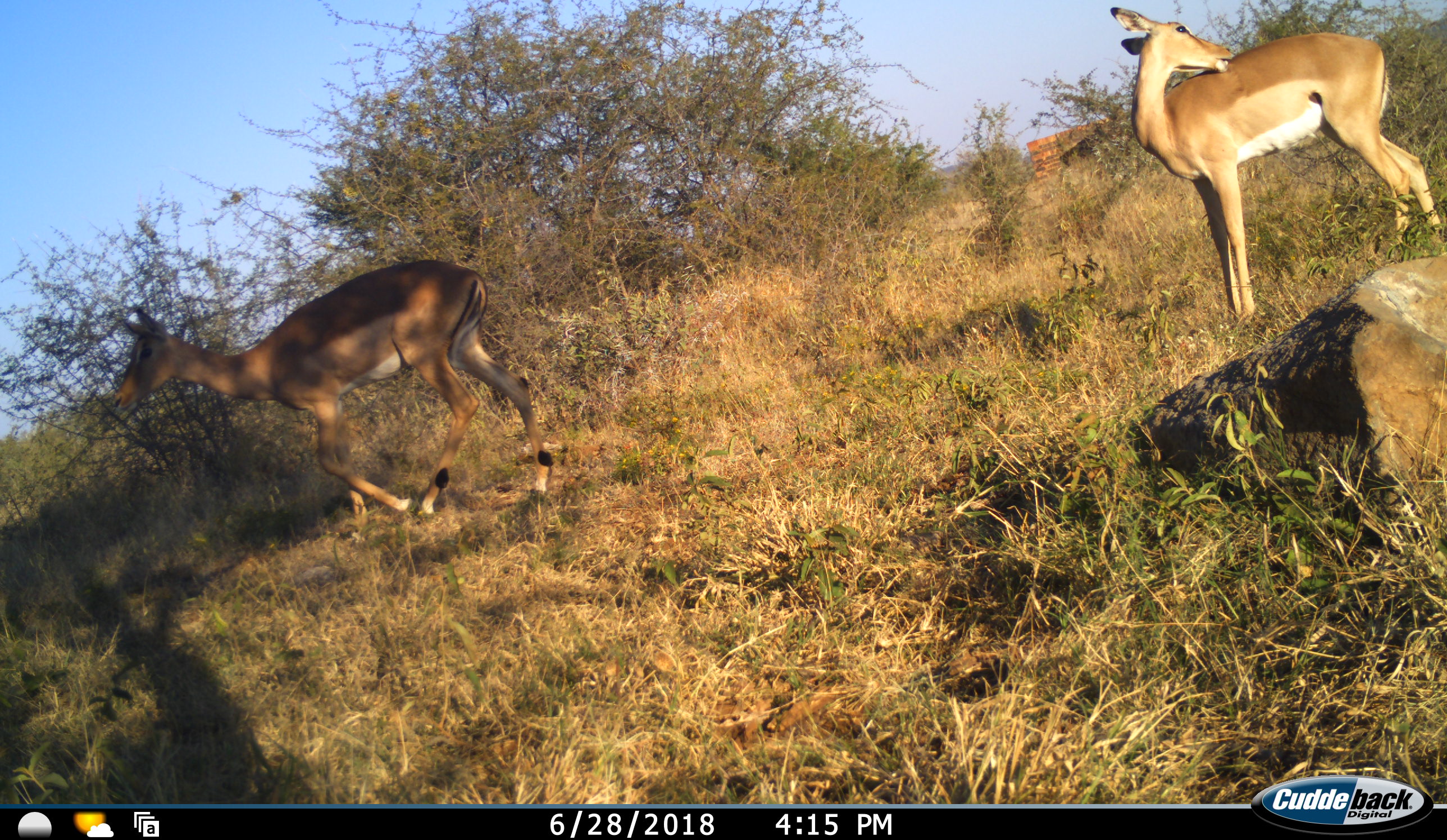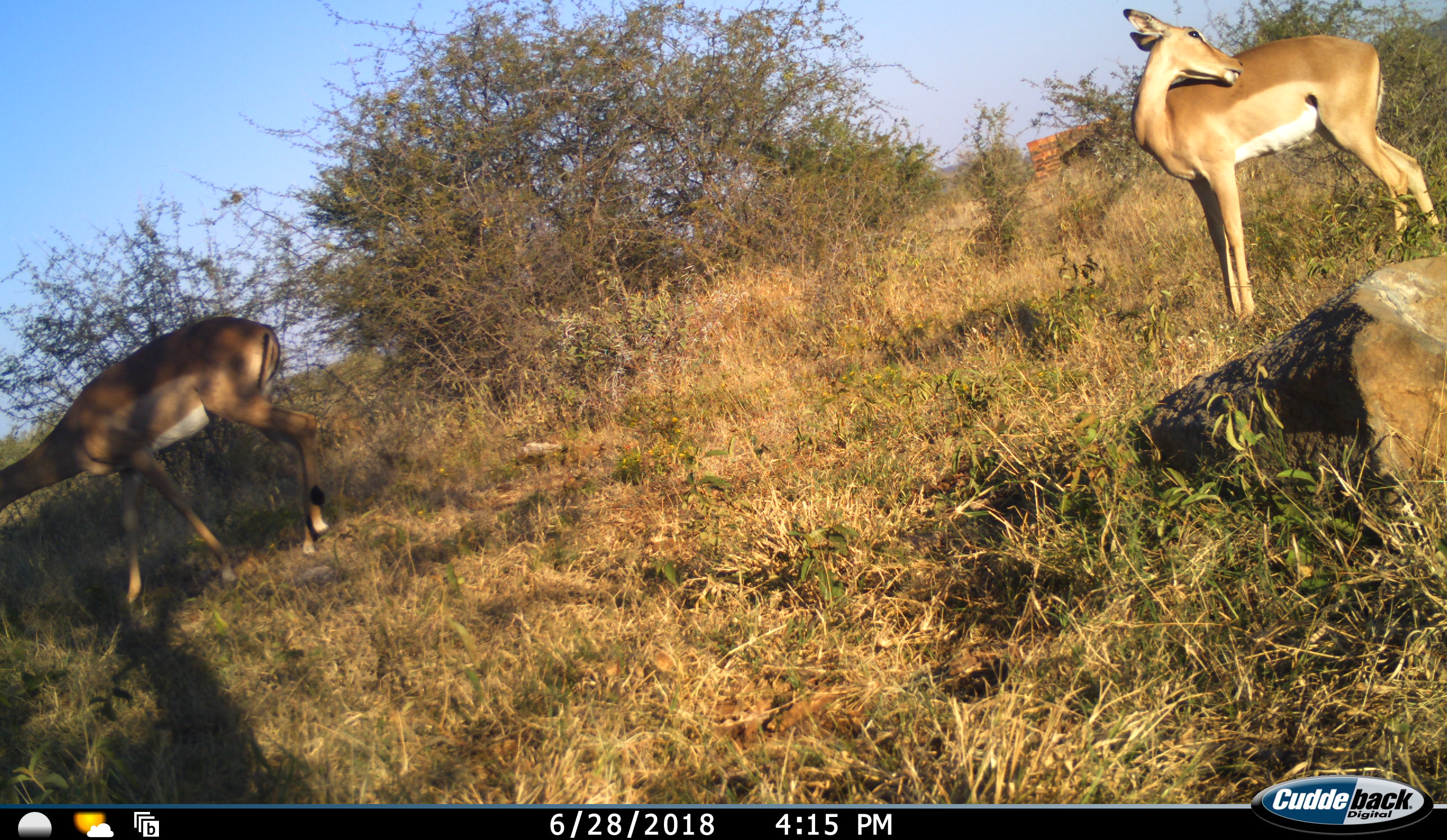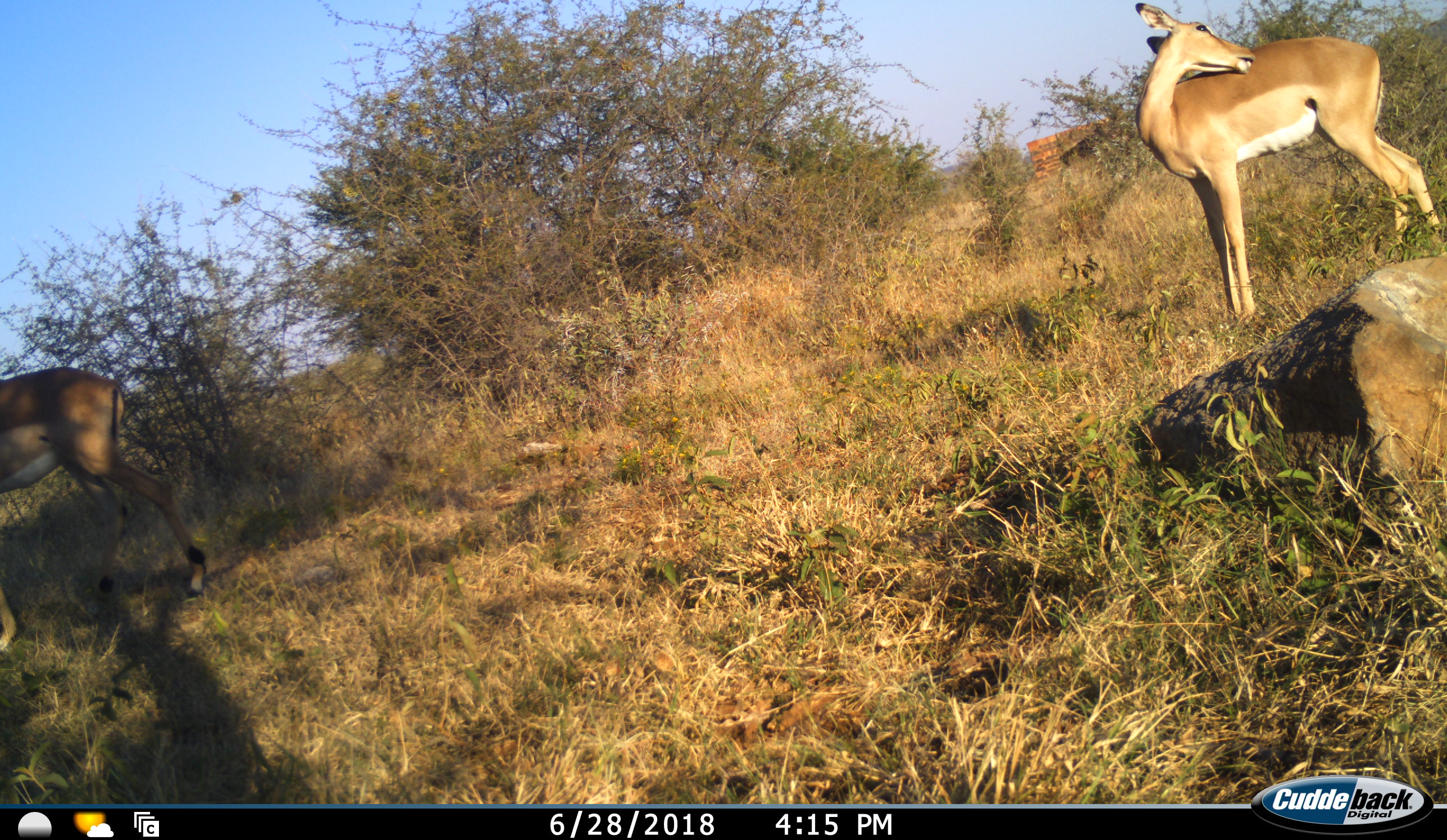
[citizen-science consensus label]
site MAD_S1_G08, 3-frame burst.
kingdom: Animalia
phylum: Chordata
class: Mammalia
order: Artiodactyla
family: Bovidae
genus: Aepyceros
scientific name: Aepyceros melampus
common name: impala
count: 2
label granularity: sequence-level